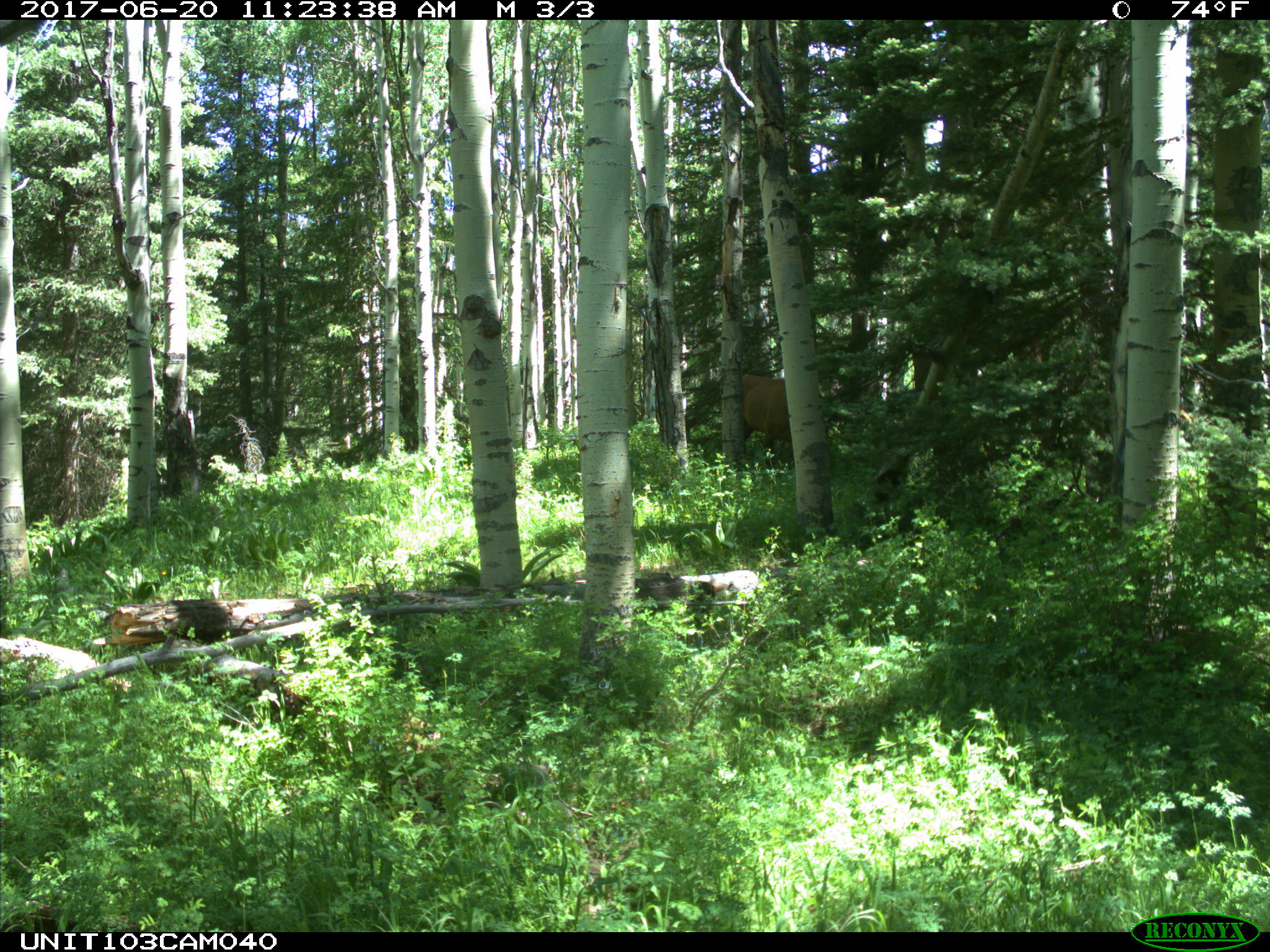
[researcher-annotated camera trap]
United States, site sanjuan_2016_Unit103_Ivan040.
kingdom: Animalia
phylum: Chordata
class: Mammalia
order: Artiodactyla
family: Cervidae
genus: Cervus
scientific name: Cervus elaphus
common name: red deer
Cervus elaphus (red deer).